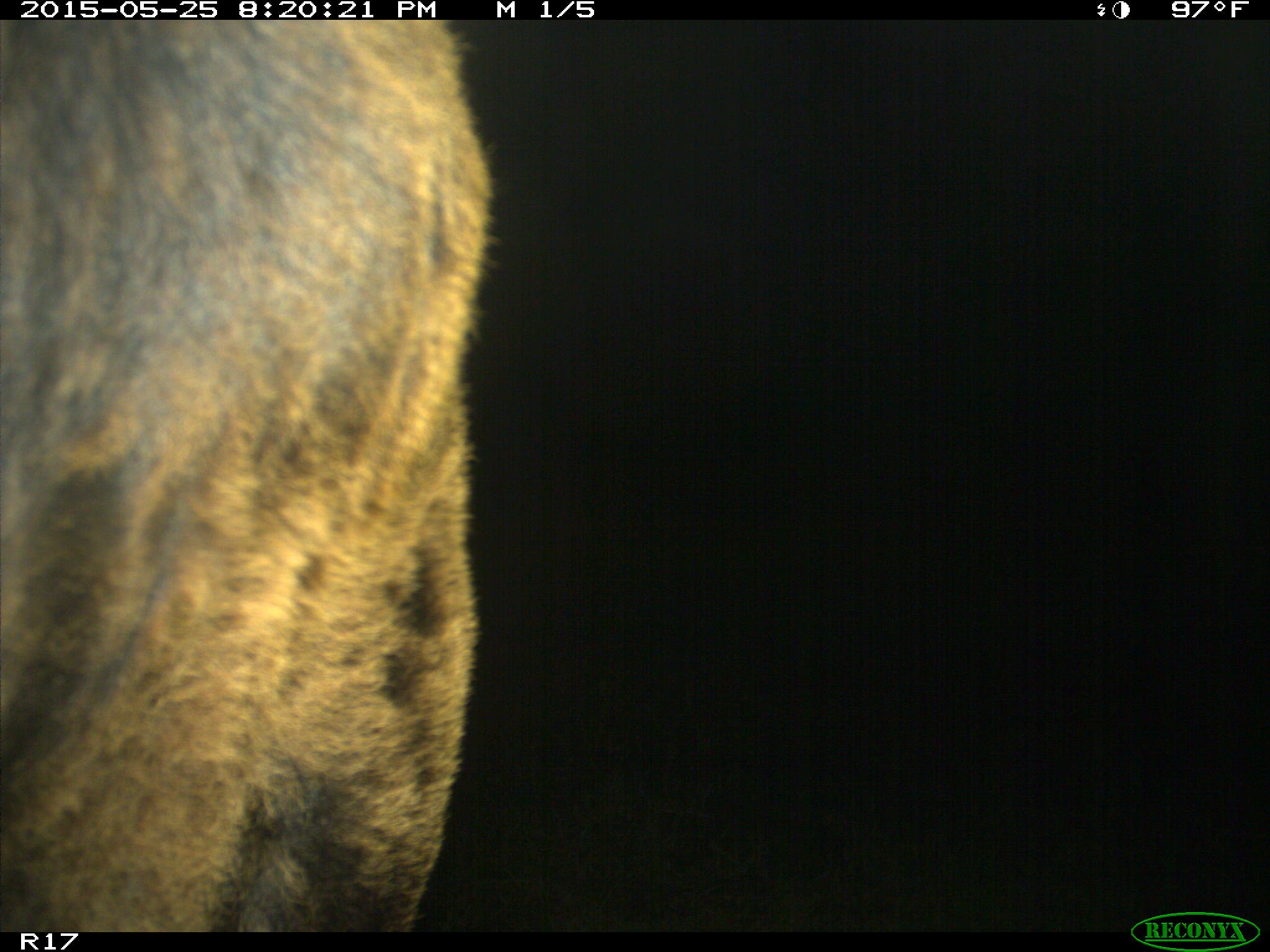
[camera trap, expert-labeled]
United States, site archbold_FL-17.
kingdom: Animalia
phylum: Chordata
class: Mammalia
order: Artiodactyla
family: Bovidae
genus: Bos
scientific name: Bos taurus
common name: domestic cow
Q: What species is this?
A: Bos taurus (domestic cow).